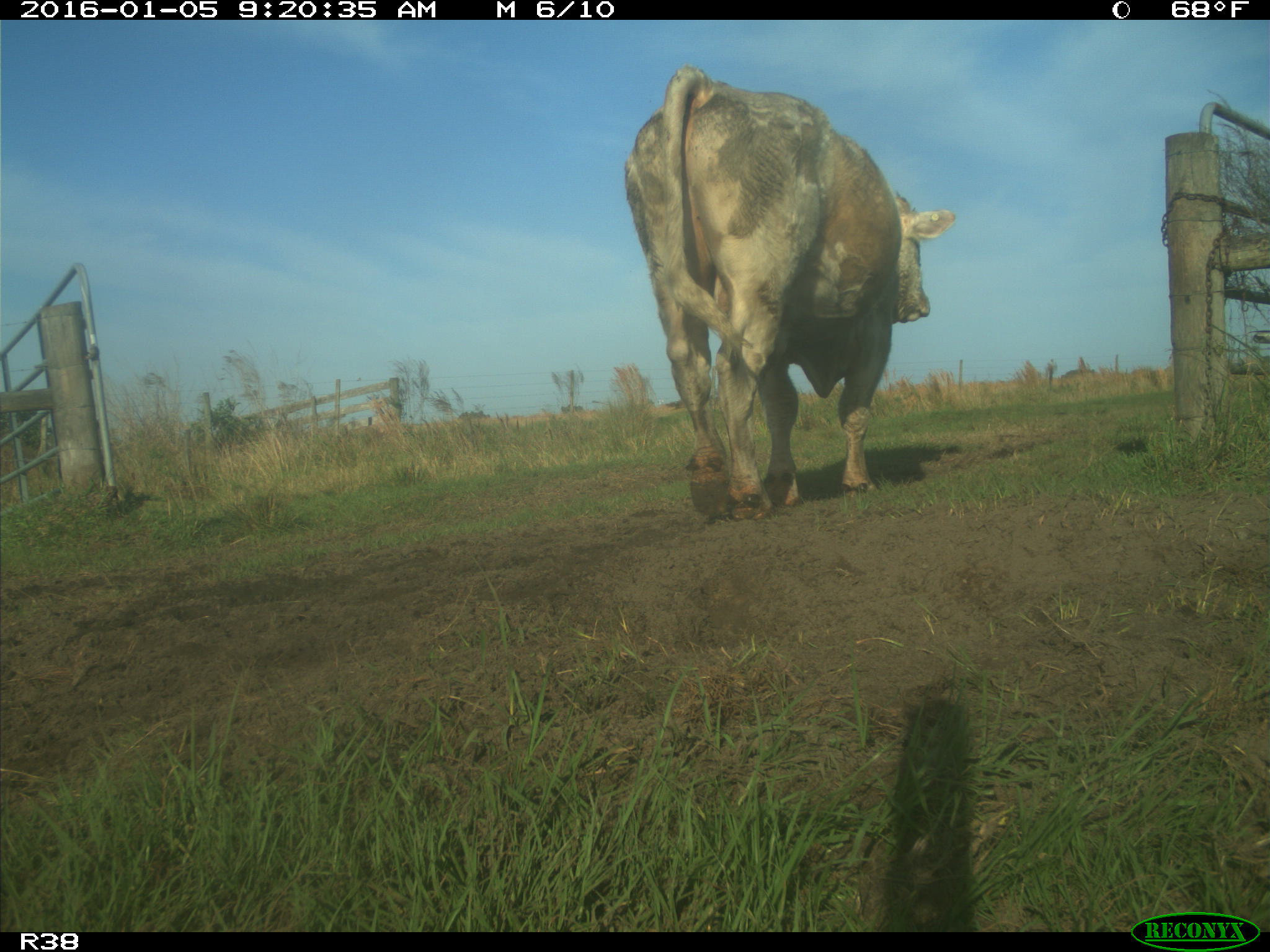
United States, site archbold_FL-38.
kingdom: Animalia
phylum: Chordata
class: Mammalia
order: Artiodactyla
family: Bovidae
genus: Bos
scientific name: Bos taurus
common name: domestic cow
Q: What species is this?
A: Bos taurus (domestic cow).